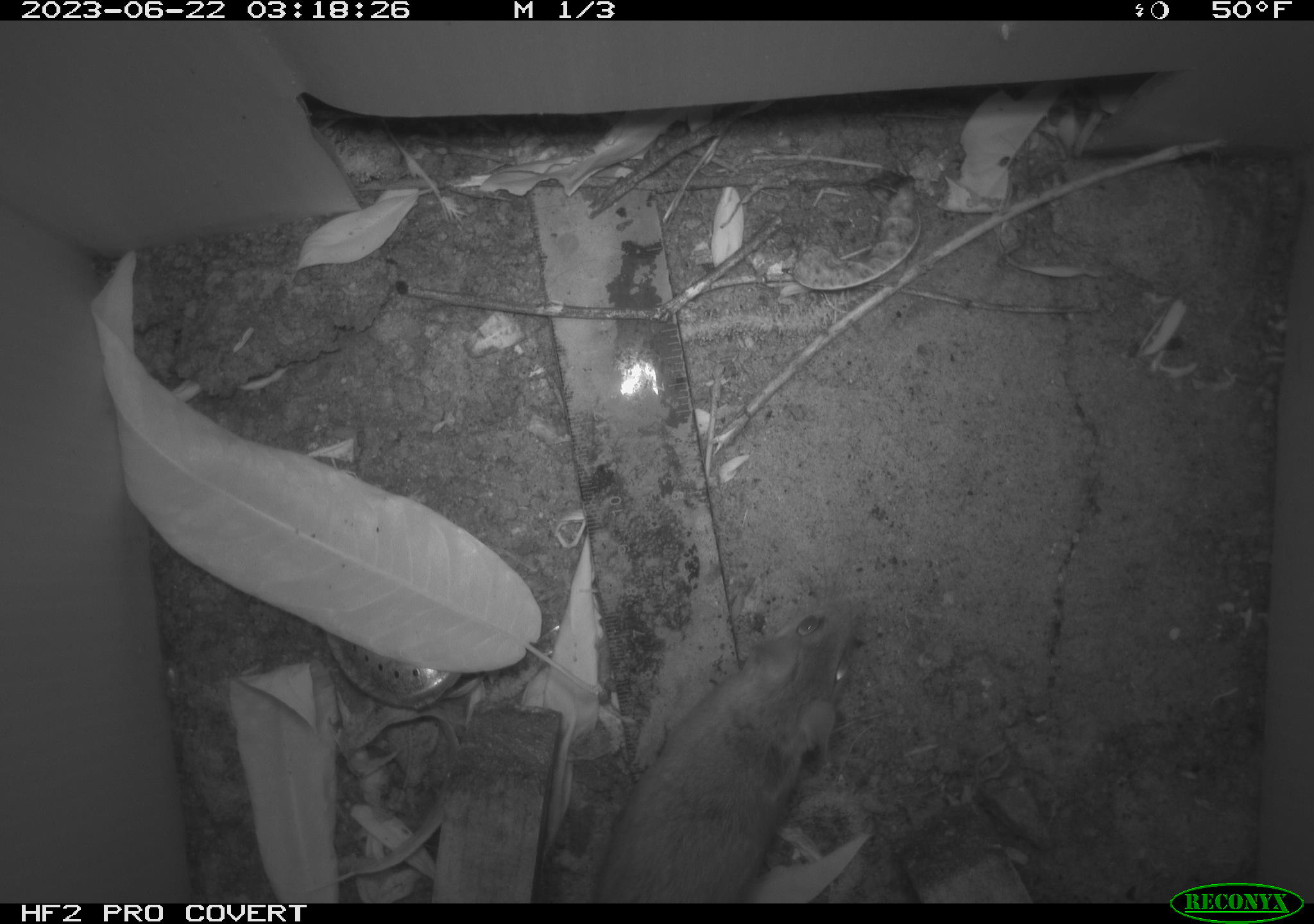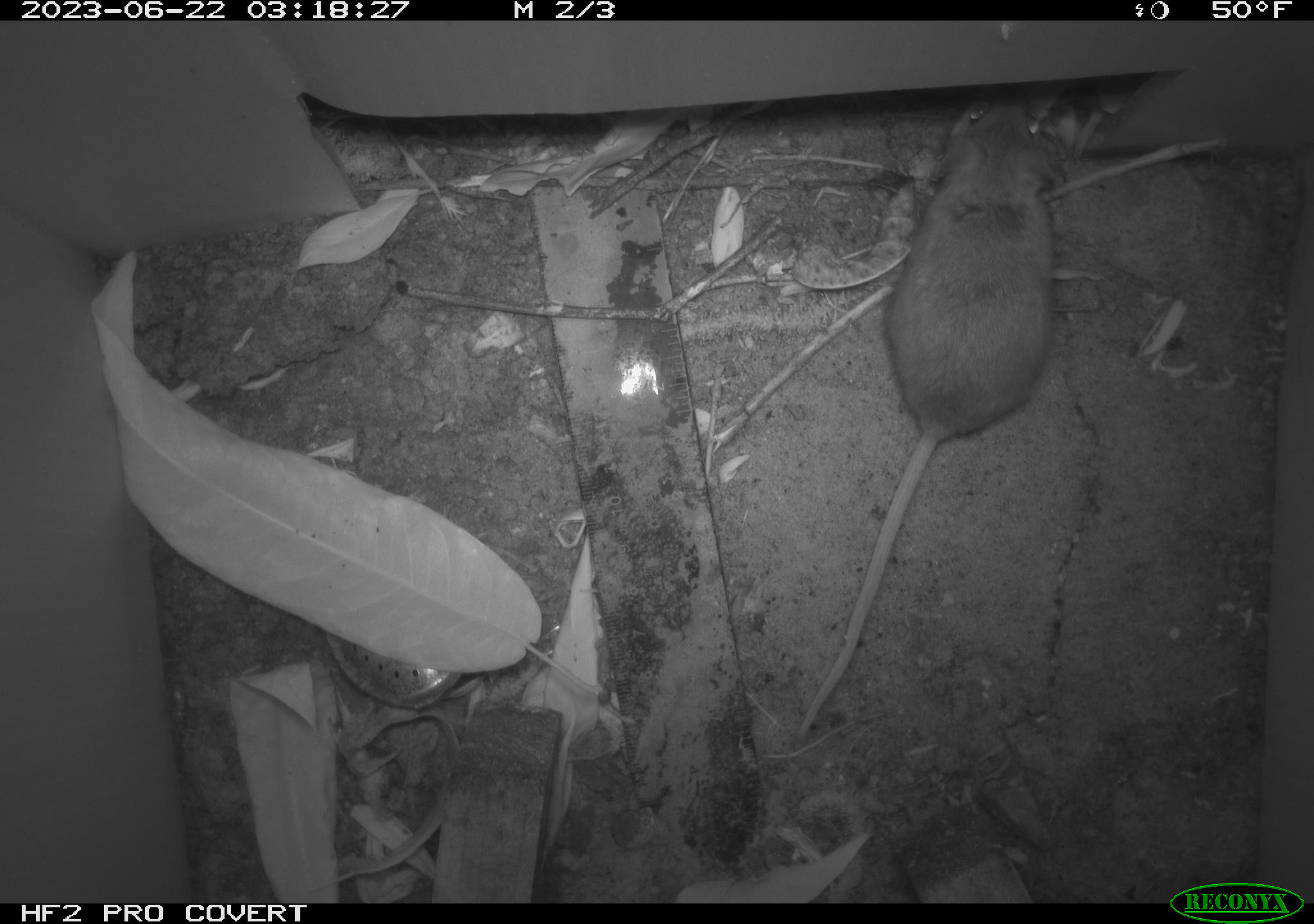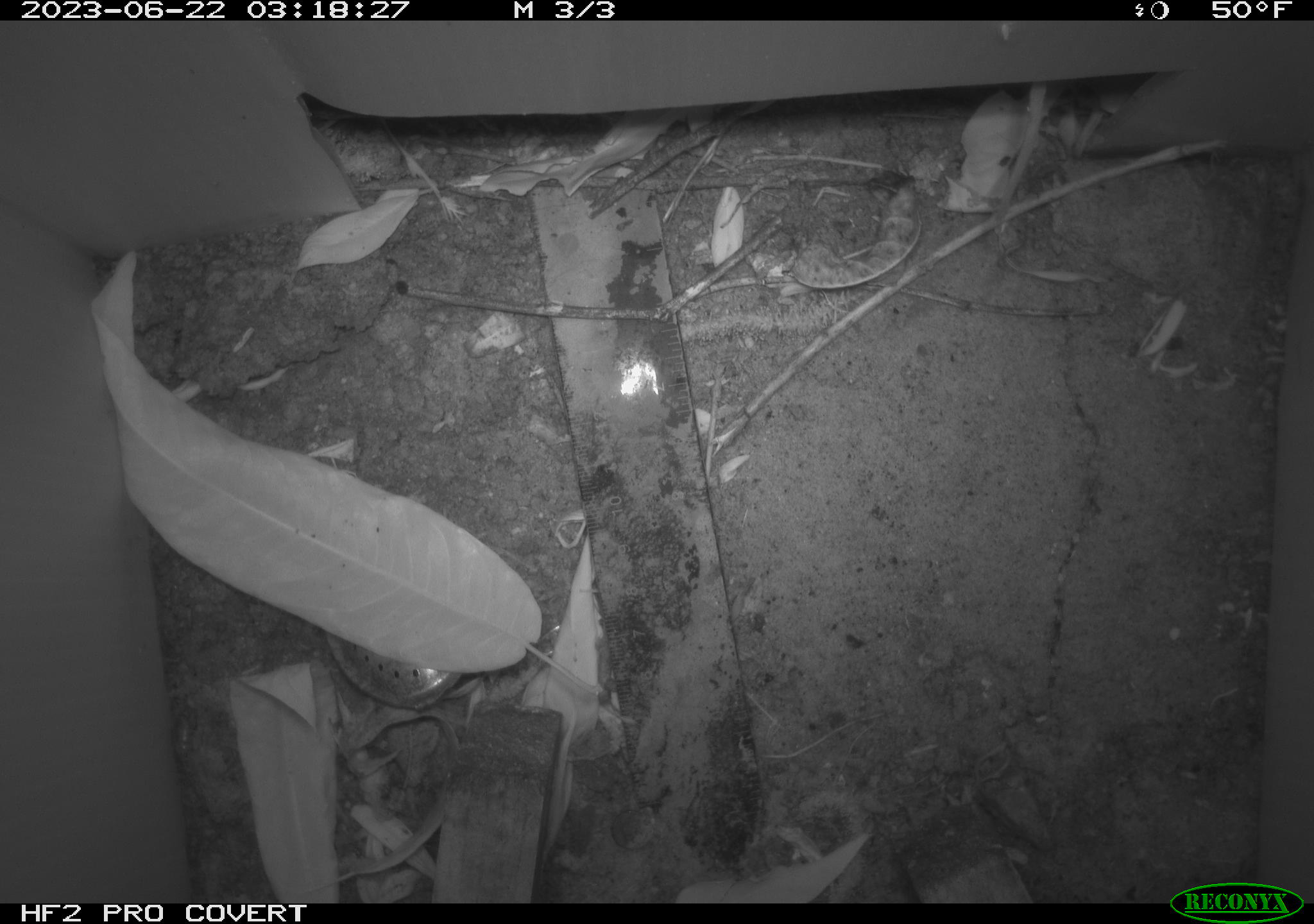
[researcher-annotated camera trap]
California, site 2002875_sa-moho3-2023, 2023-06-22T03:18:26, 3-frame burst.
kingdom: Animalia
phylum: Chordata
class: Mammalia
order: Rodentia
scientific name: Rodentia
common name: mouse species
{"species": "mouse species (Rodentia)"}